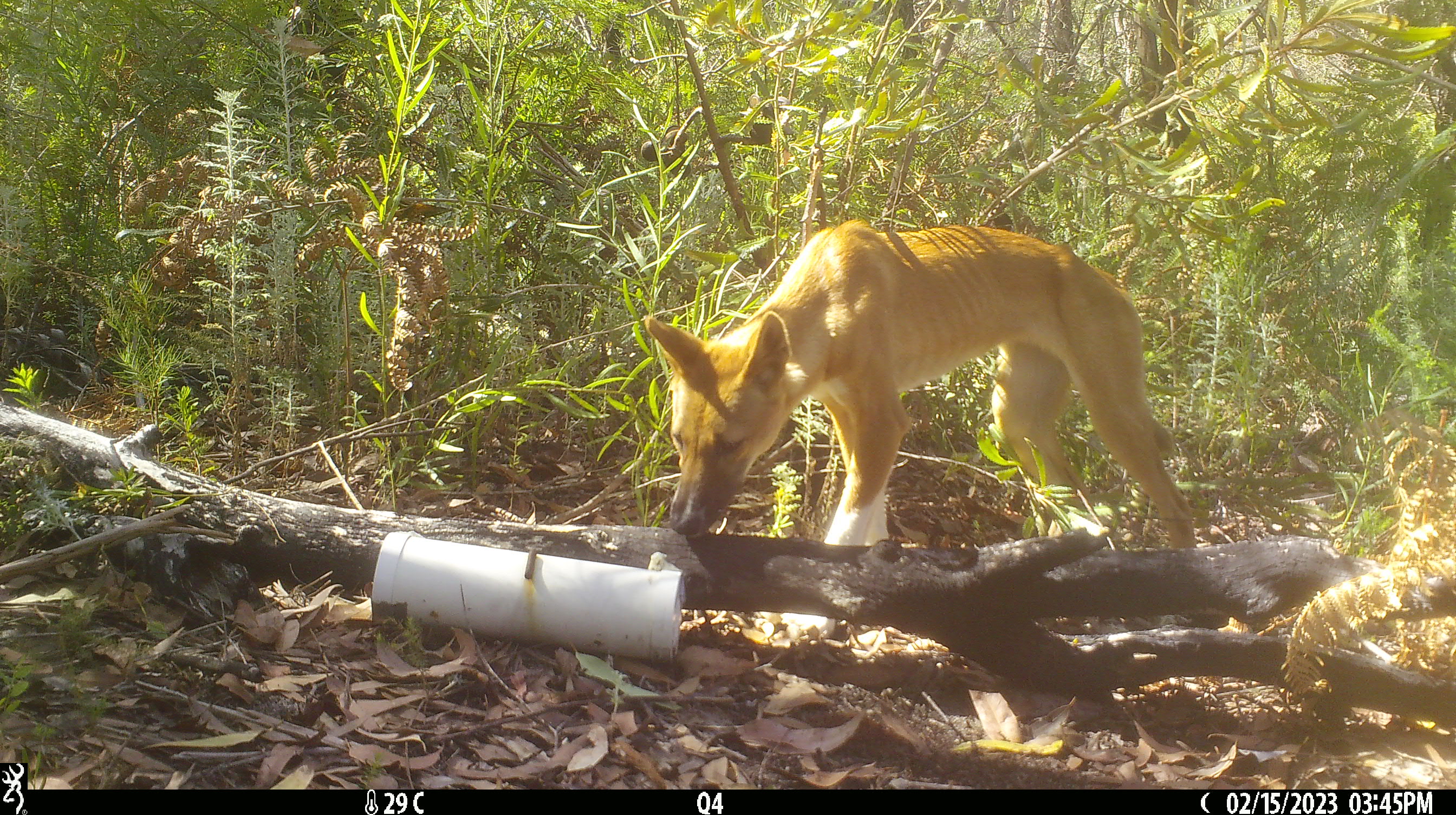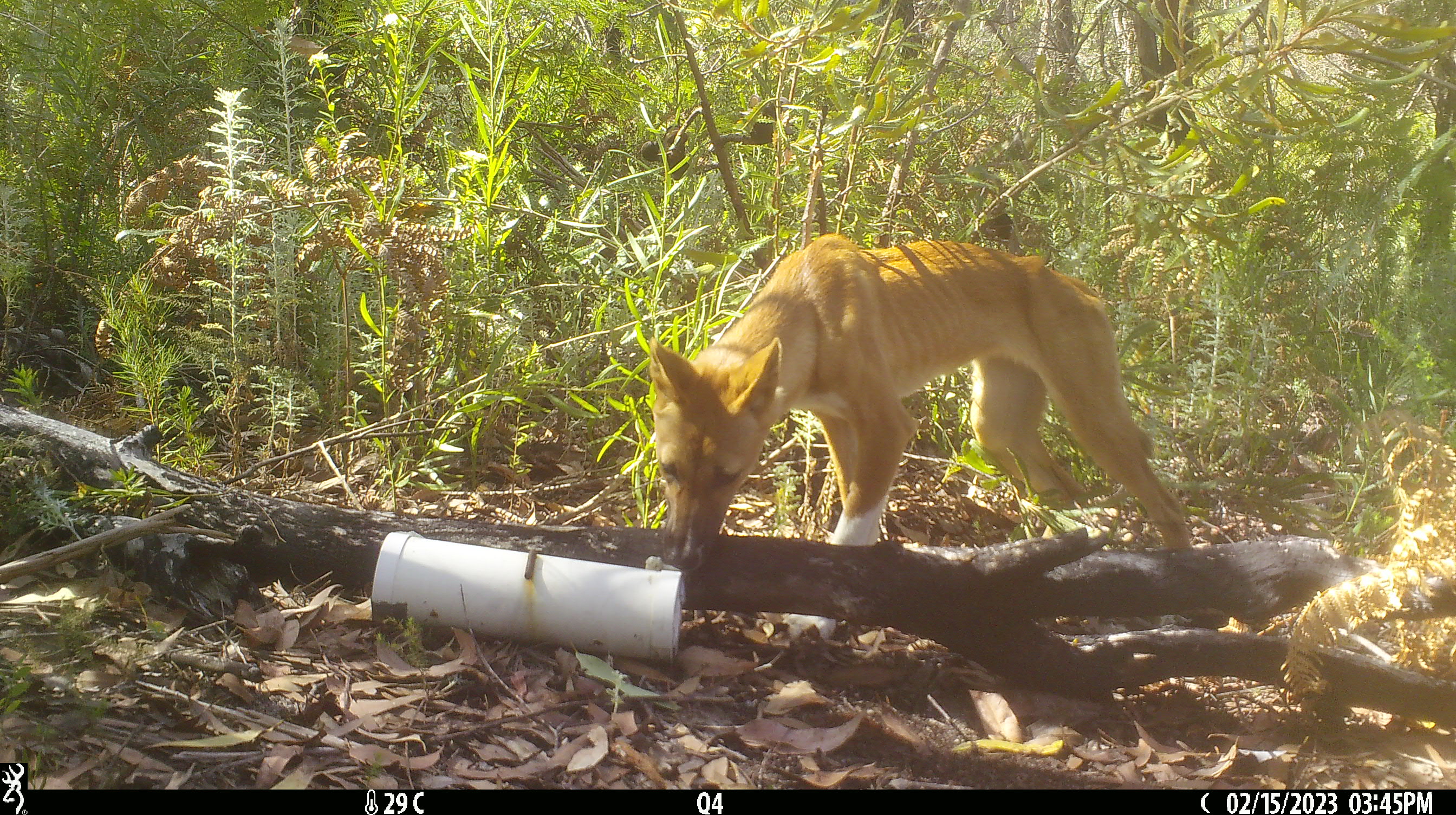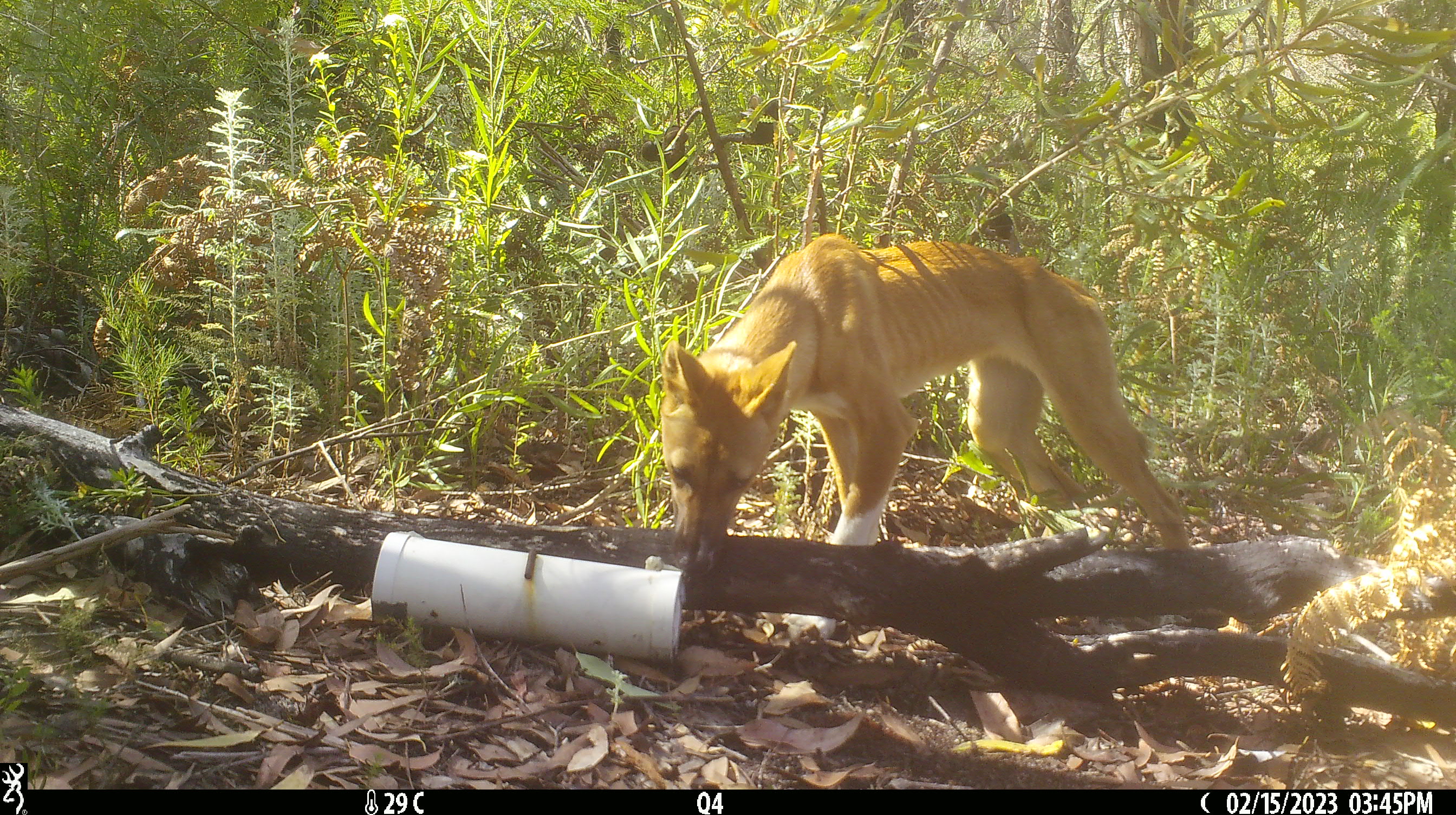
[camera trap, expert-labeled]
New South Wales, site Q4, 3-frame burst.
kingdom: Animalia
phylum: Chordata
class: Mammalia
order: Carnivora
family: Canidae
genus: Canis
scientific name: Canis familiaris dingo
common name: dingo